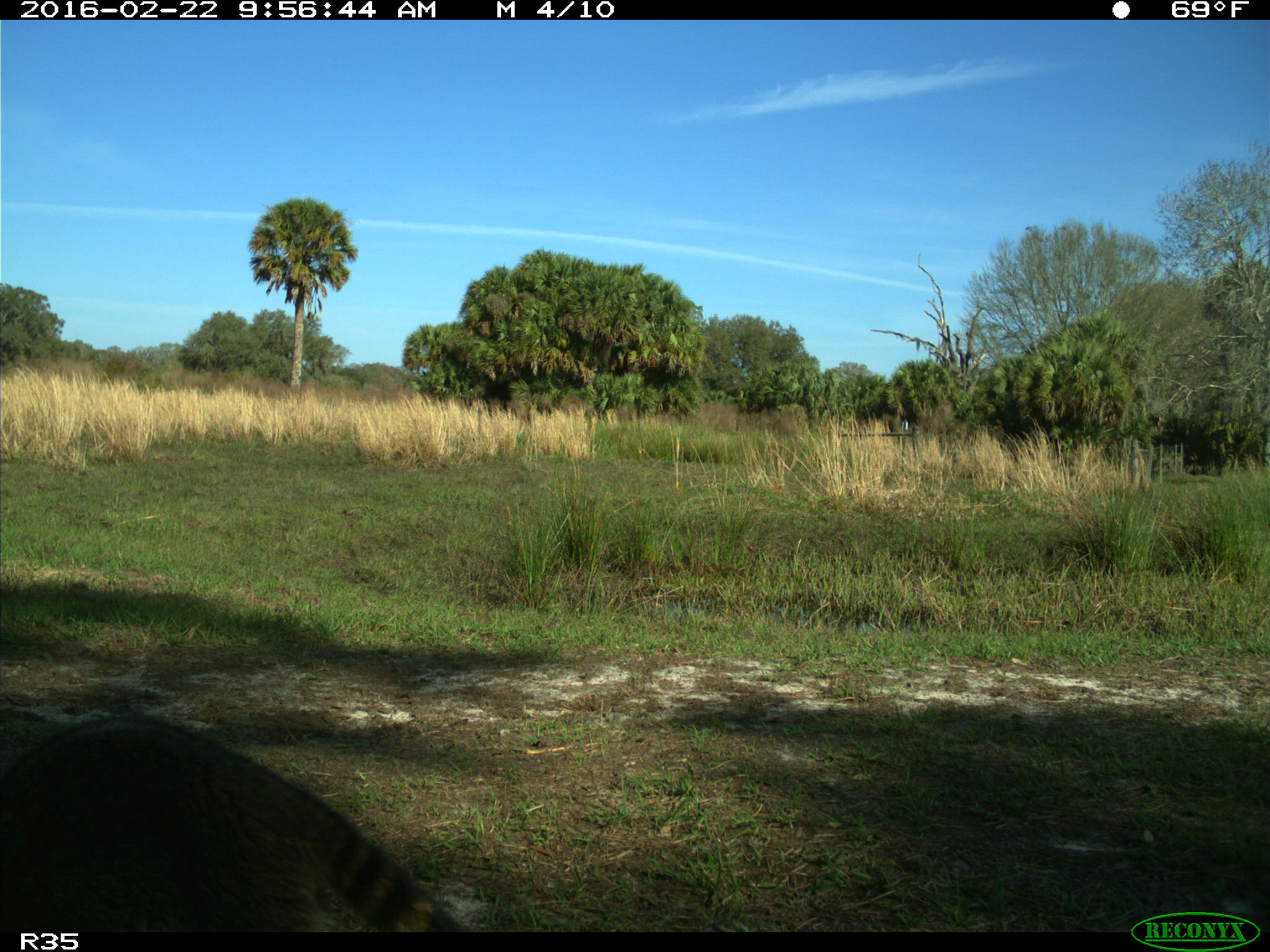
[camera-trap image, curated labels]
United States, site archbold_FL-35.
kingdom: Animalia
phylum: Chordata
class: Mammalia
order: Carnivora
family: Procyonidae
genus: Procyon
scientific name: Procyon lotor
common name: common raccoon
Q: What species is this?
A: Procyon lotor (common raccoon).